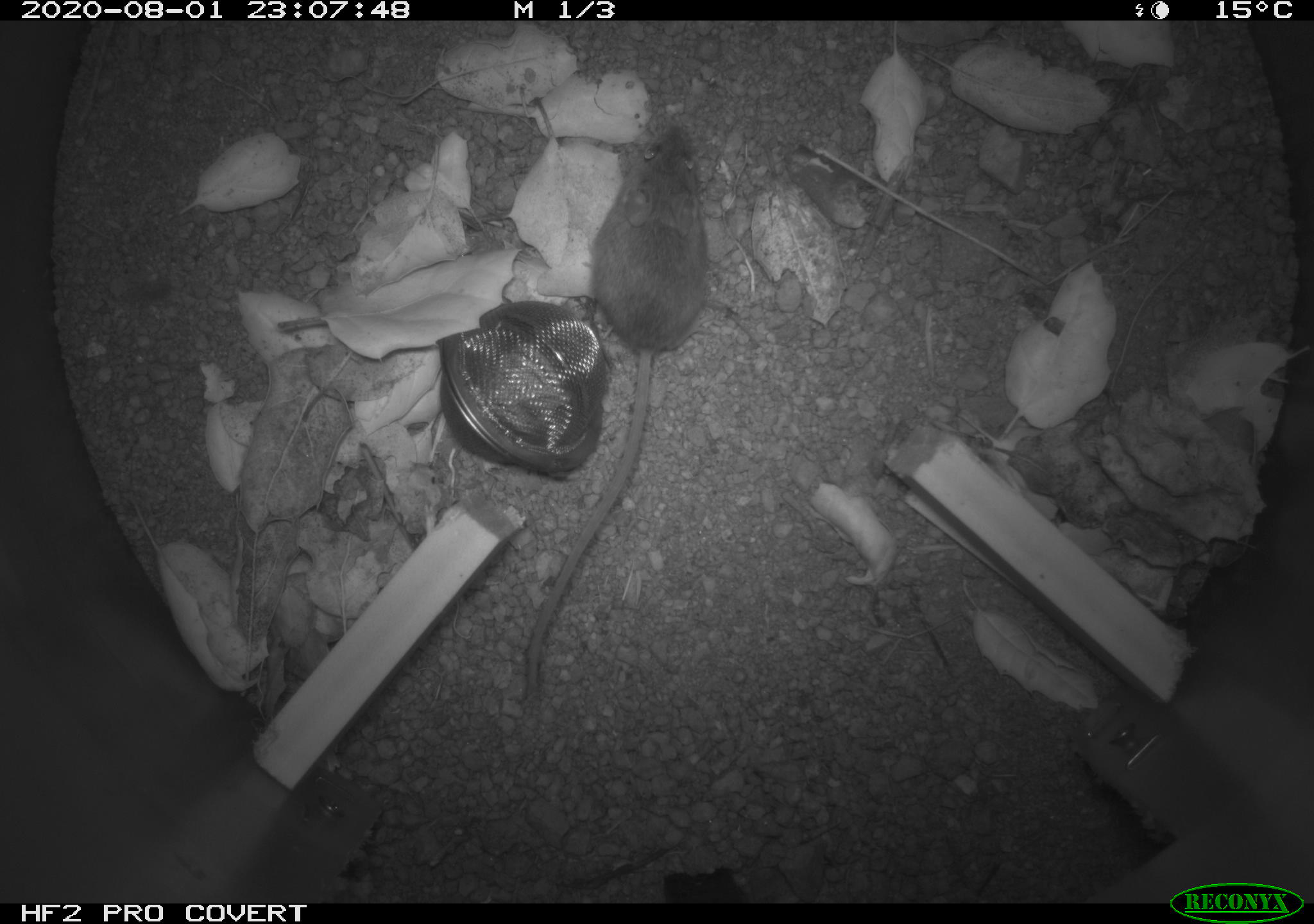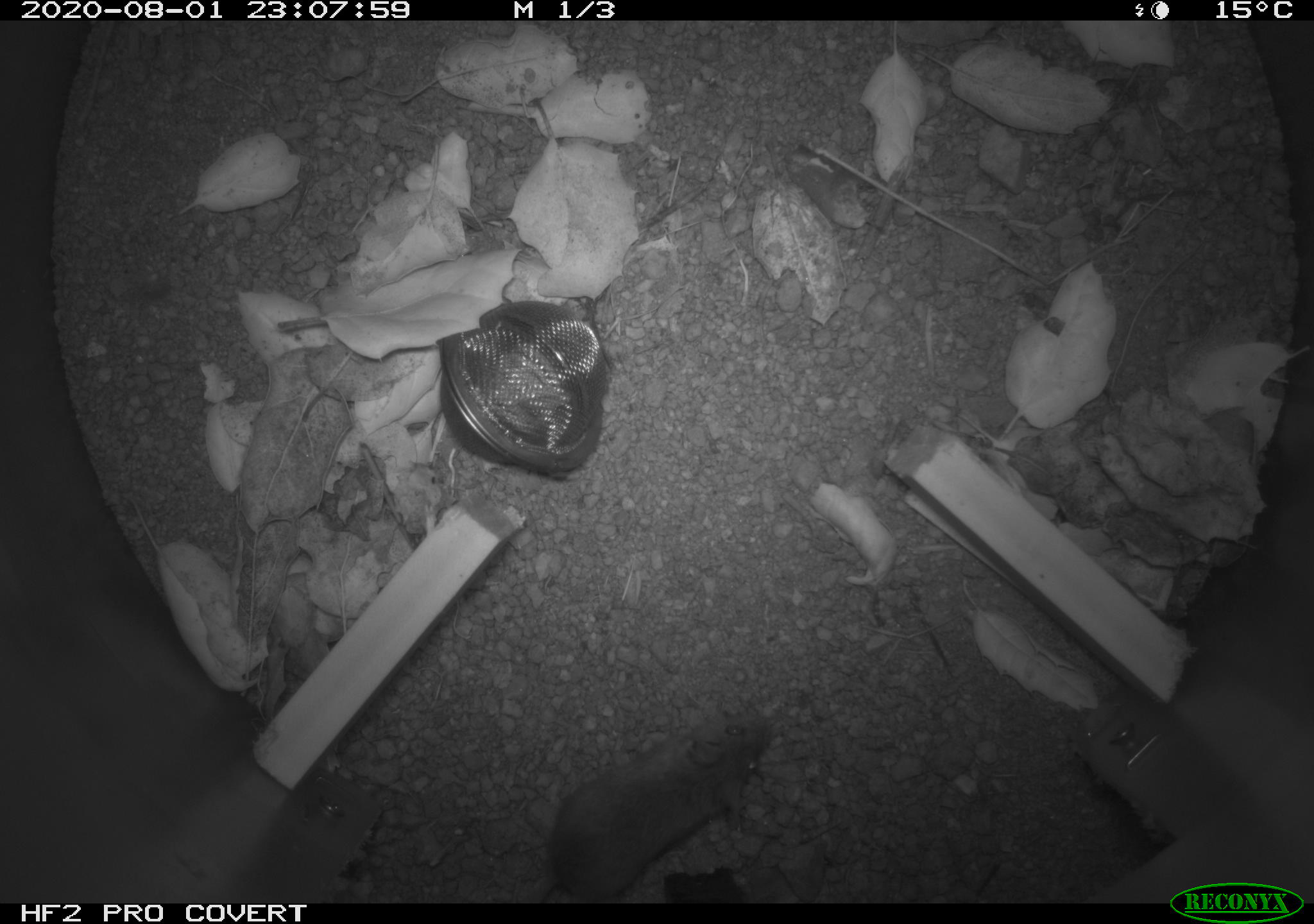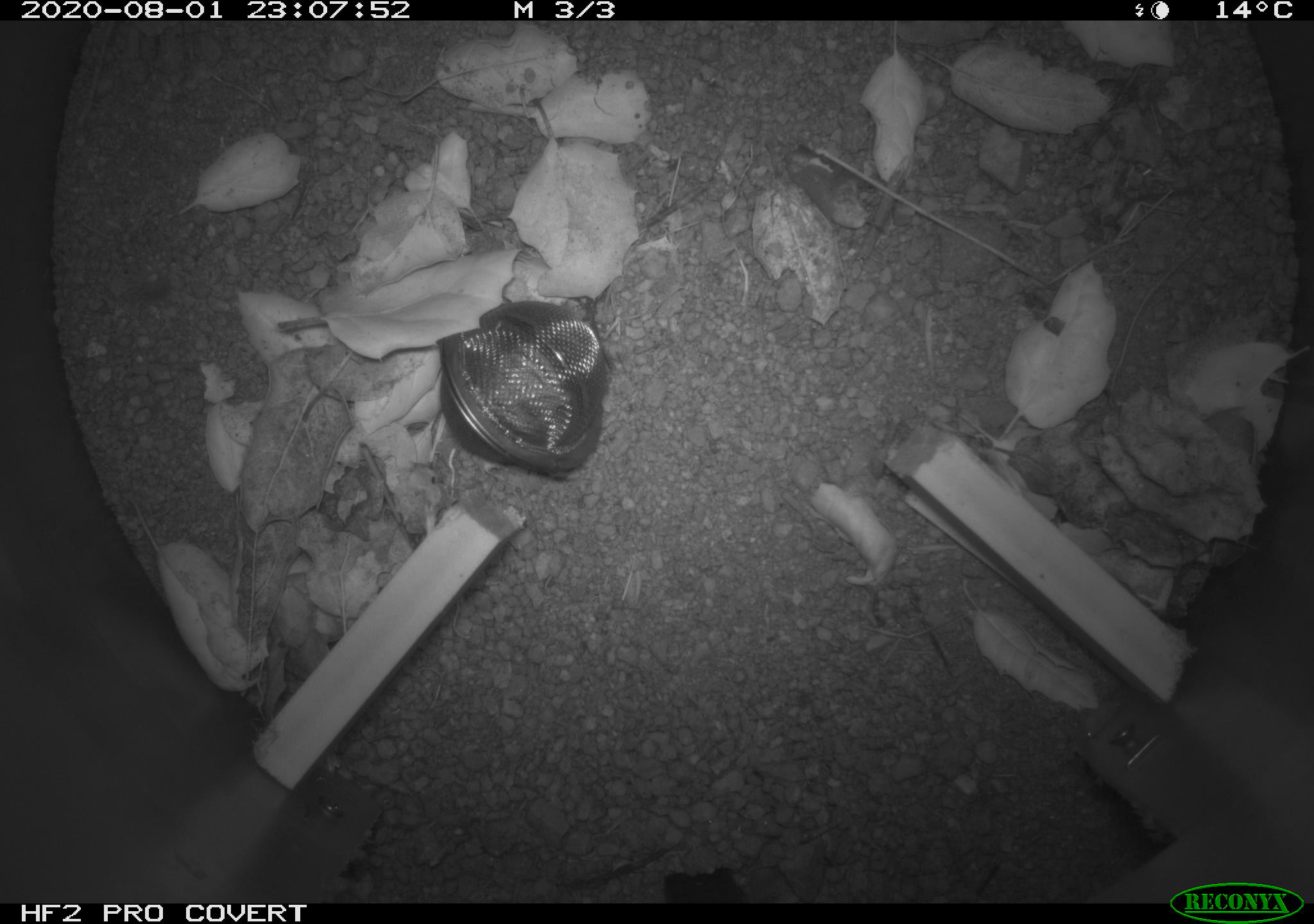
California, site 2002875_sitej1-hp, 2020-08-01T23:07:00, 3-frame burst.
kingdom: Animalia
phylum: Chordata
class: Mammalia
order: Rodentia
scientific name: Rodentia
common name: rodent